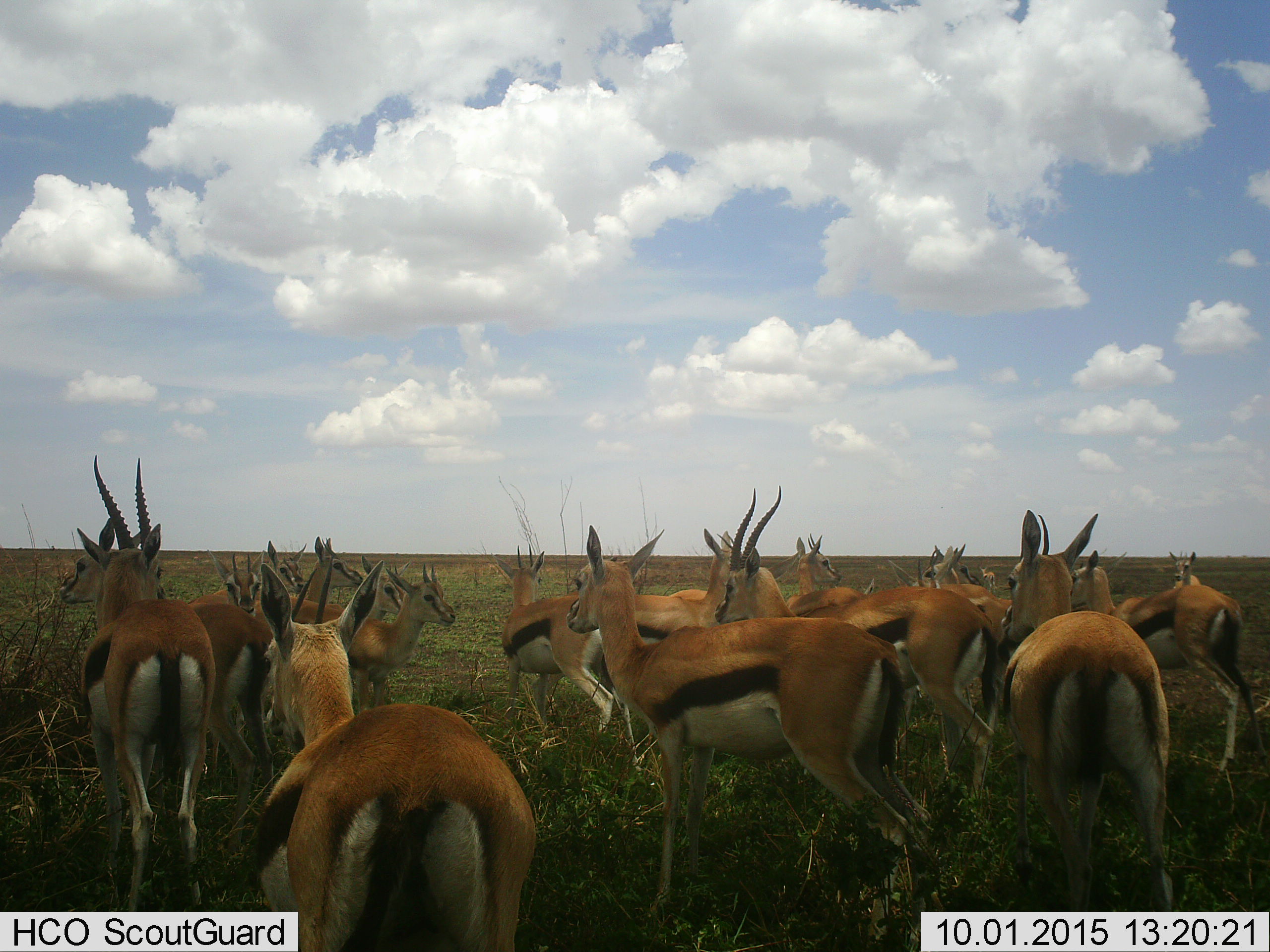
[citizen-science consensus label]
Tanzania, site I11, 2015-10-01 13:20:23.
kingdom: Animalia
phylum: Chordata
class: Mammalia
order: Artiodactyla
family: Bovidae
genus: Eudorcas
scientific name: Eudorcas thomsonii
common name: thomson's gazelle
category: gazellethomsons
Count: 11-50.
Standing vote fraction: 100%.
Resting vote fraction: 0%.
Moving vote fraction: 0%.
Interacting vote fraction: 14%.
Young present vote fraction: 14%.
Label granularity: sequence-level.